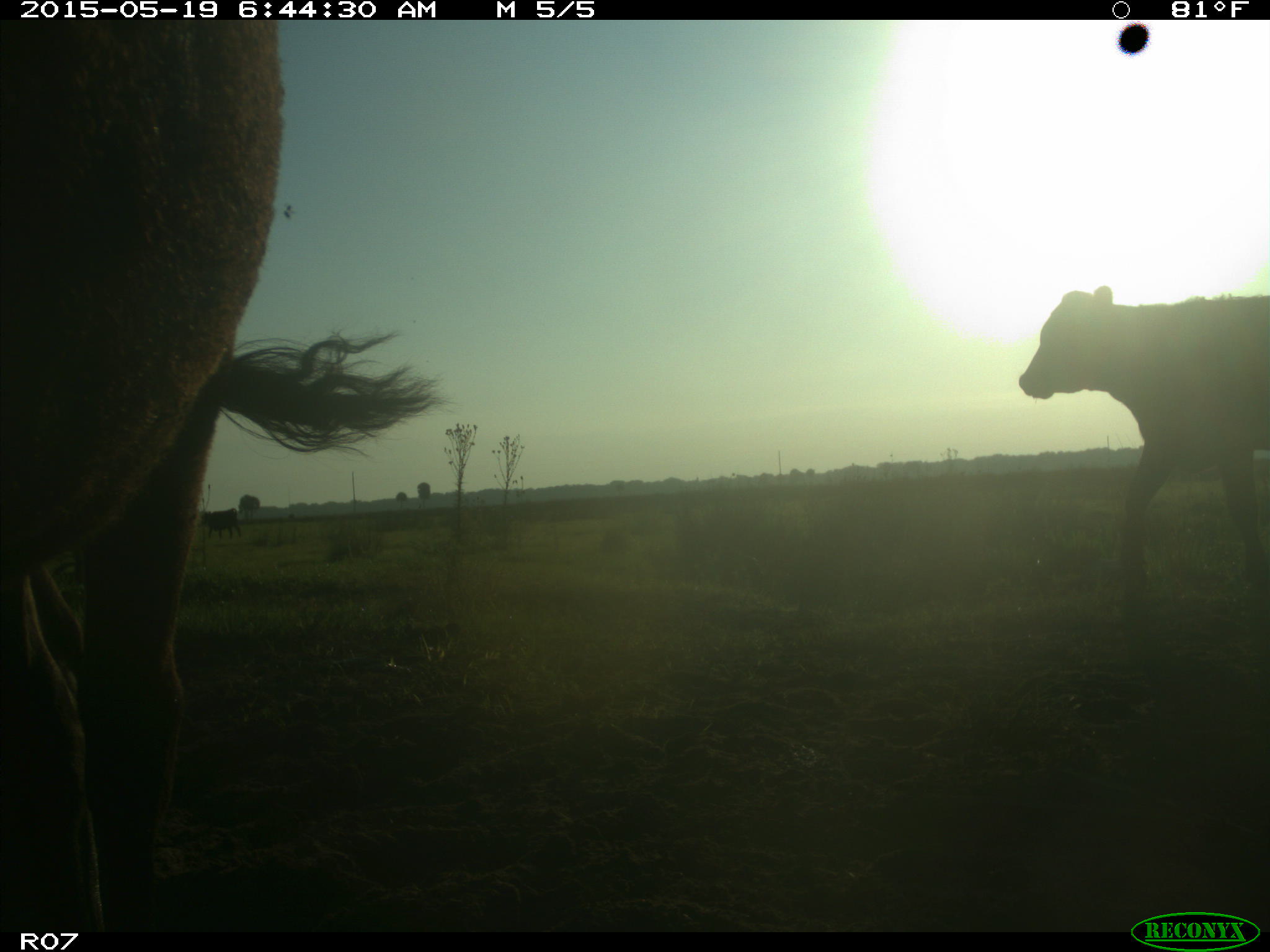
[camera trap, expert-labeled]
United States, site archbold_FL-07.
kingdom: Animalia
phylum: Chordata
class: Mammalia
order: Artiodactyla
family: Bovidae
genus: Bos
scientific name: Bos taurus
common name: domestic cow